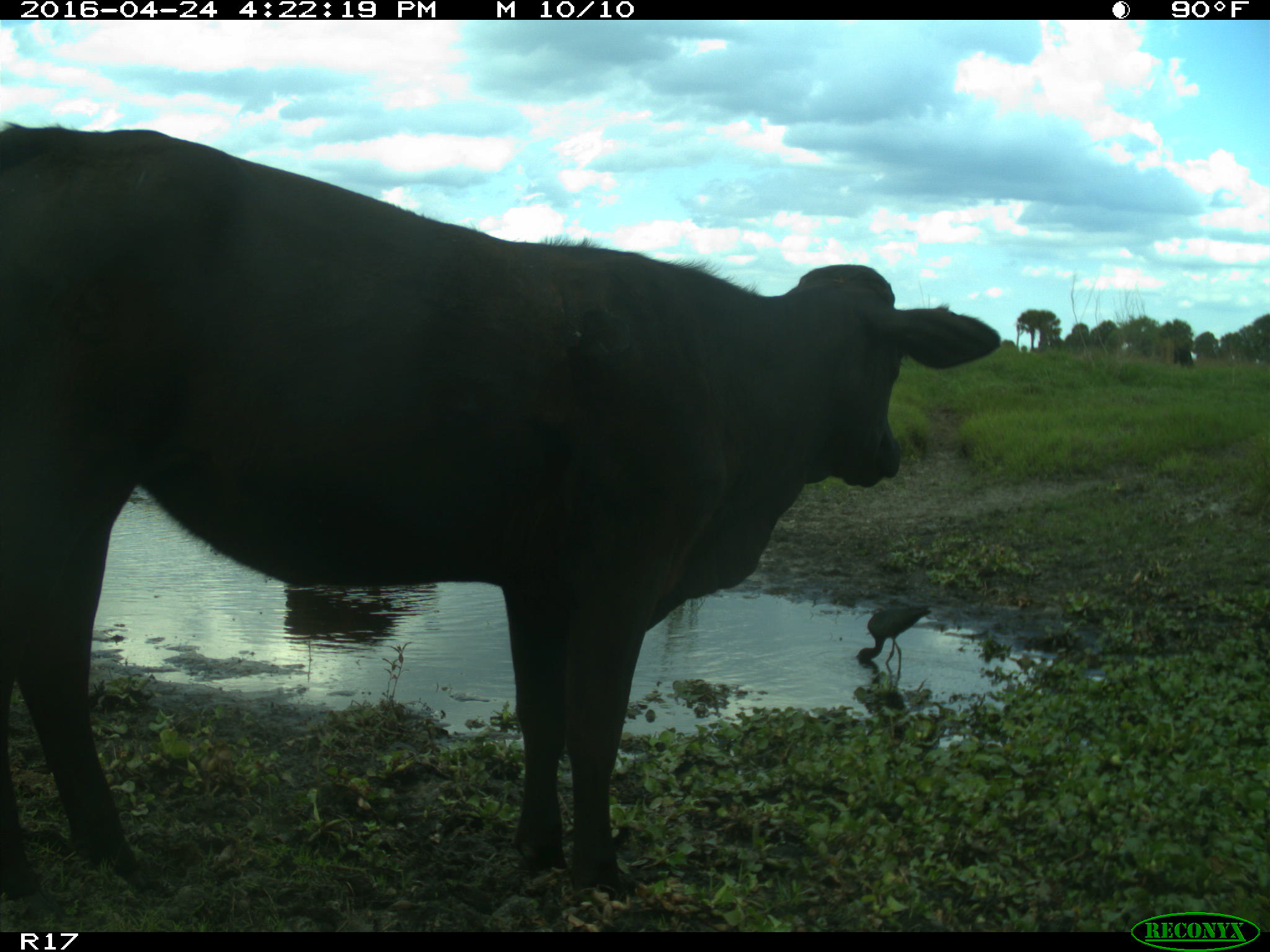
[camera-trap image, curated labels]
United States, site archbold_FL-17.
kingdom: Animalia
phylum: Chordata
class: Mammalia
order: Artiodactyla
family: Bovidae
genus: Bos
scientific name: Bos taurus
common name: domestic cow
Bos taurus (domestic cow).